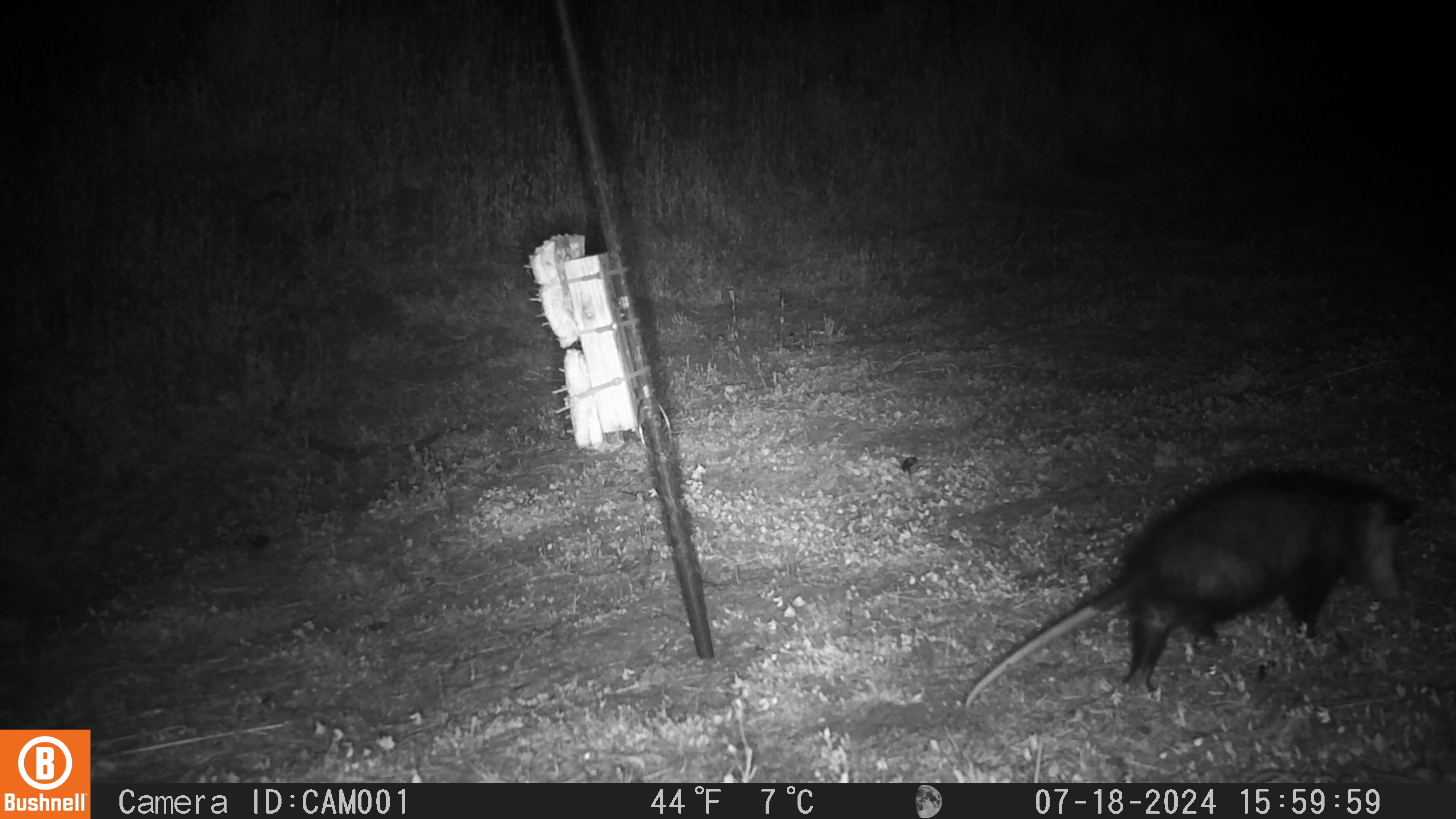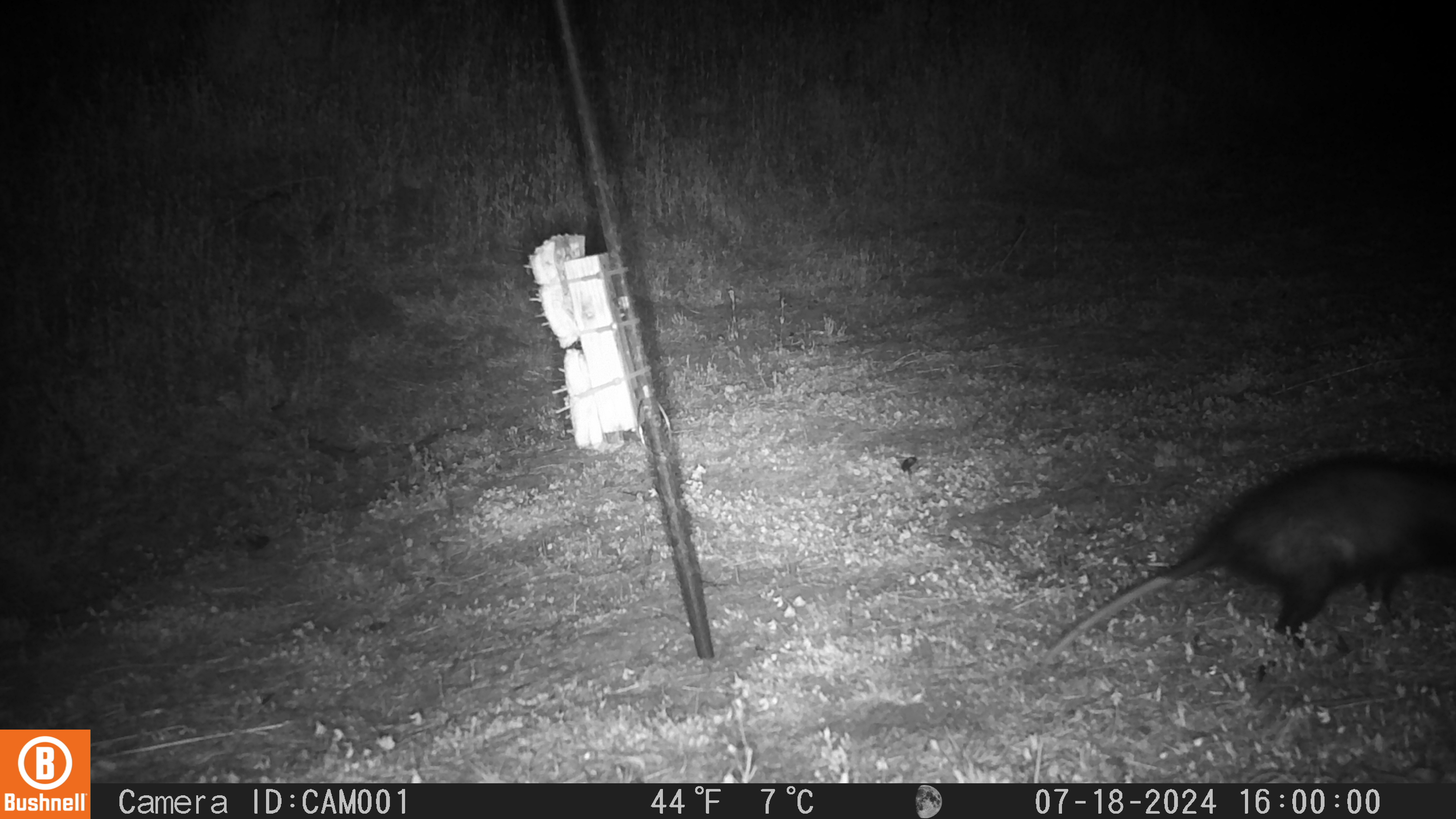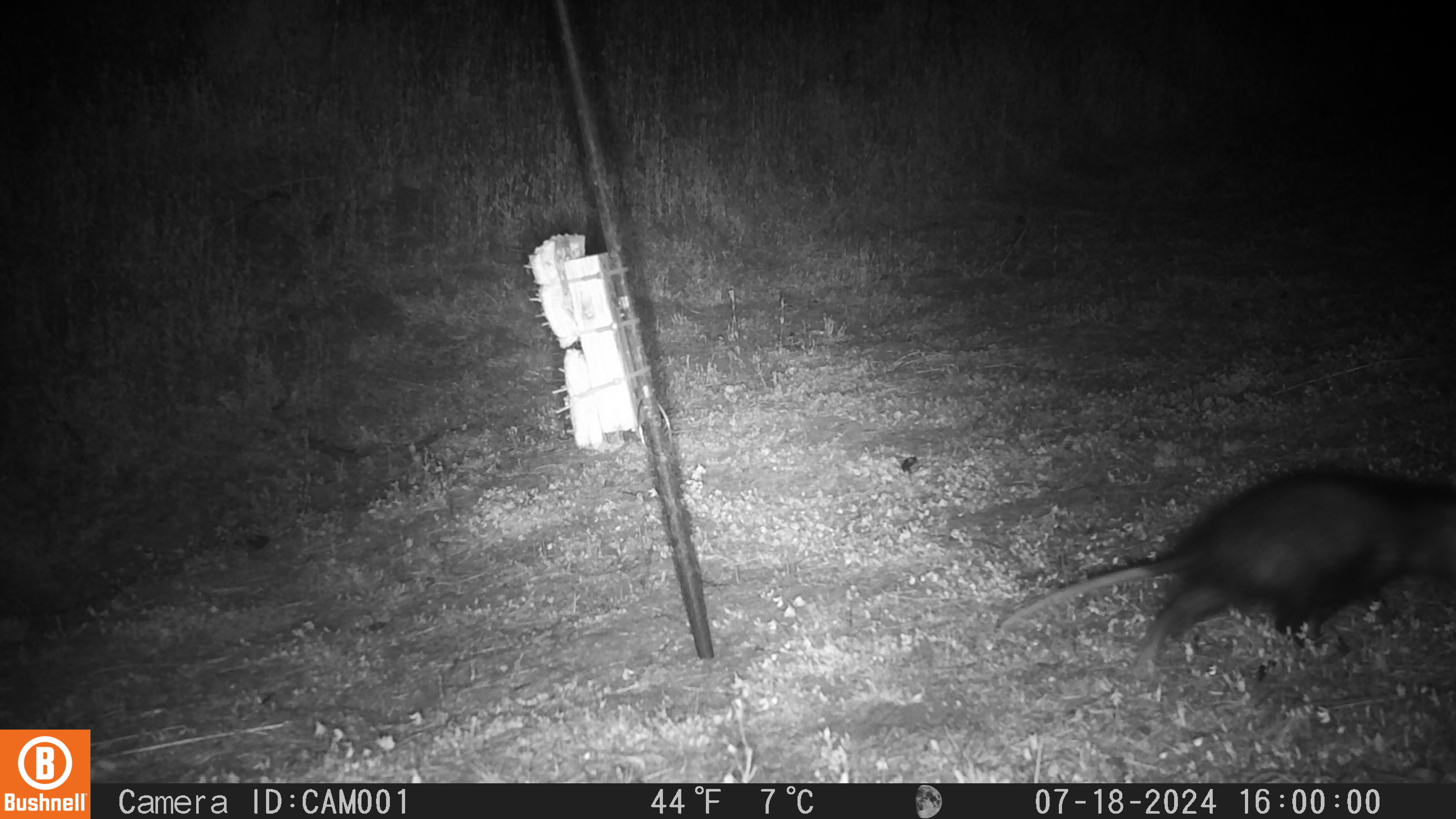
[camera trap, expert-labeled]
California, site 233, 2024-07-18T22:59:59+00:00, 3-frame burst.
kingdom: Animalia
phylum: Chordata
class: Mammalia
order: Didelphimorphia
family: Didelphidae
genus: Didelphis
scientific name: Didelphis virginiana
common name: virginia opossum